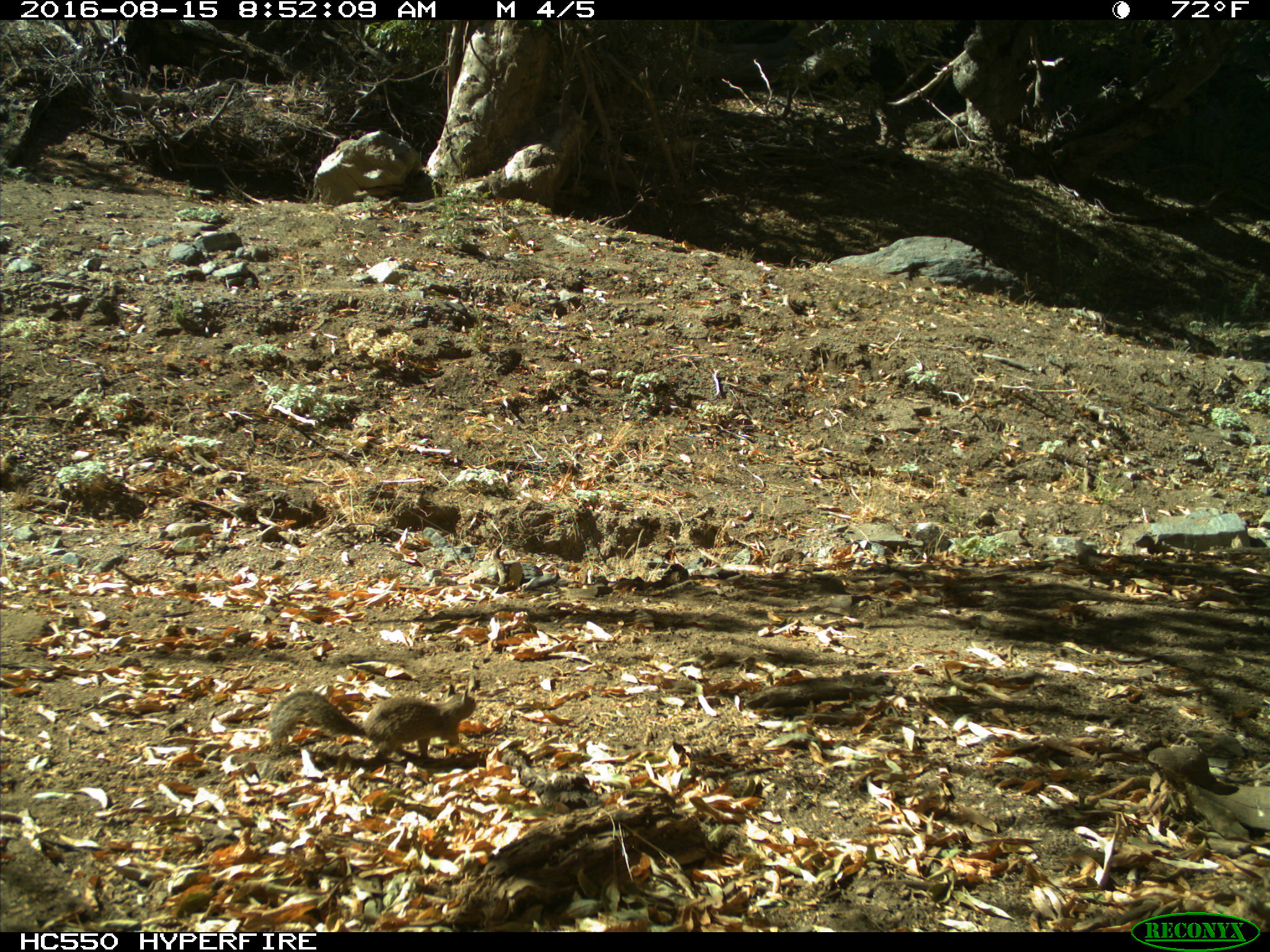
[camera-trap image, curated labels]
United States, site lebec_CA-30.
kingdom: Animalia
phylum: Chordata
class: Mammalia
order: Rodentia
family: Sciuridae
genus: Otospermophilus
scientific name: Otospermophilus beecheyi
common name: california ground squirrel